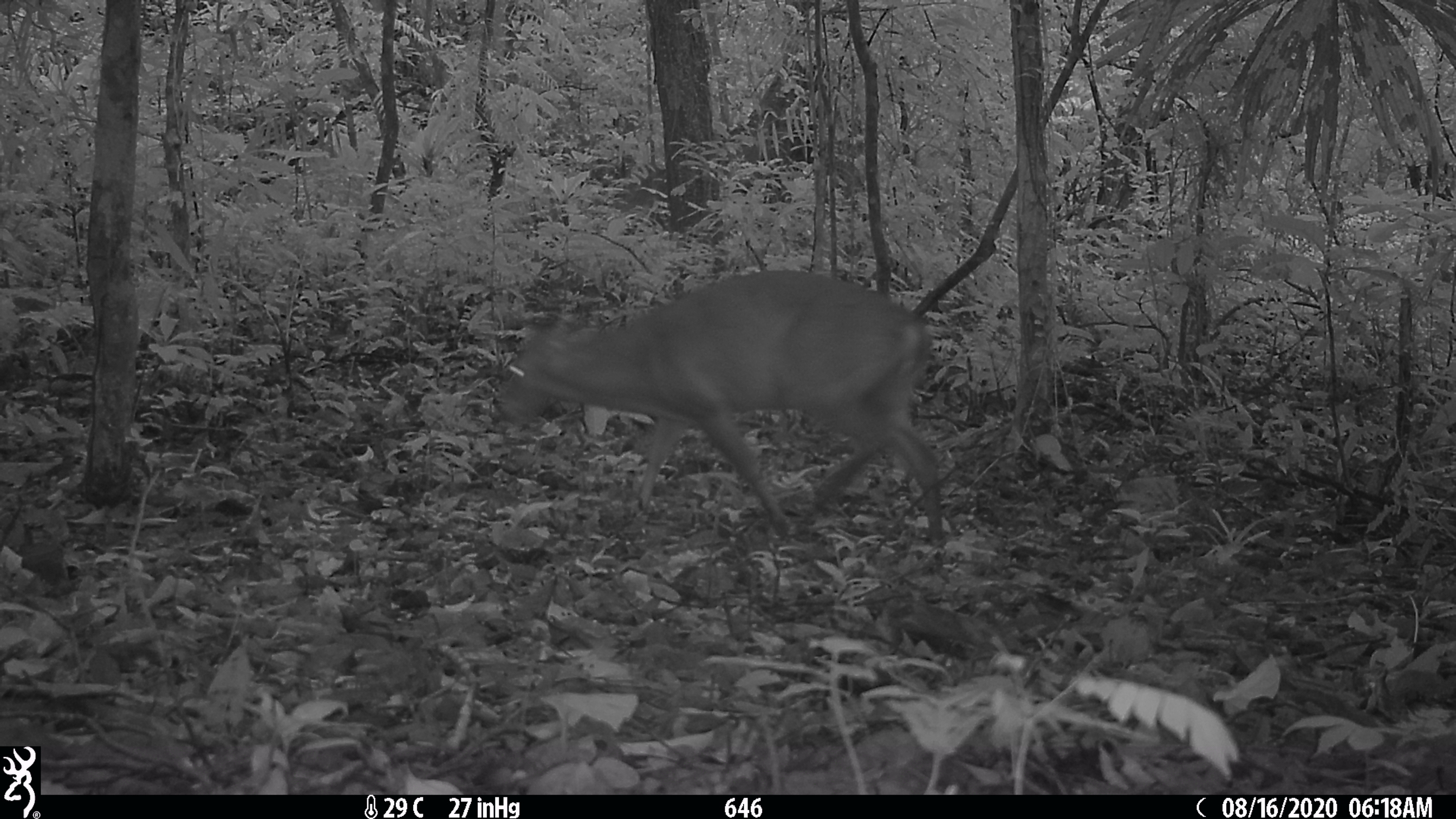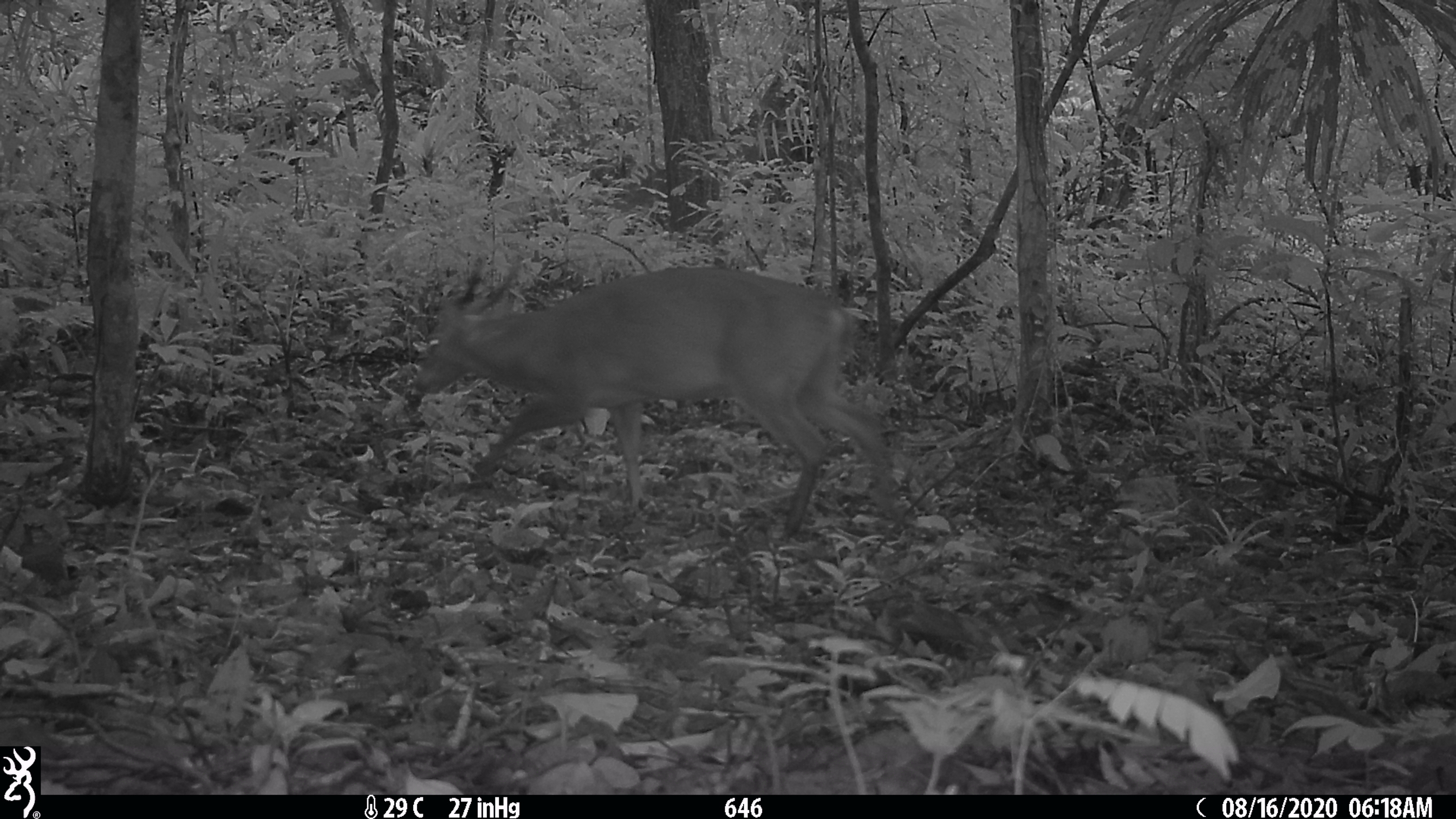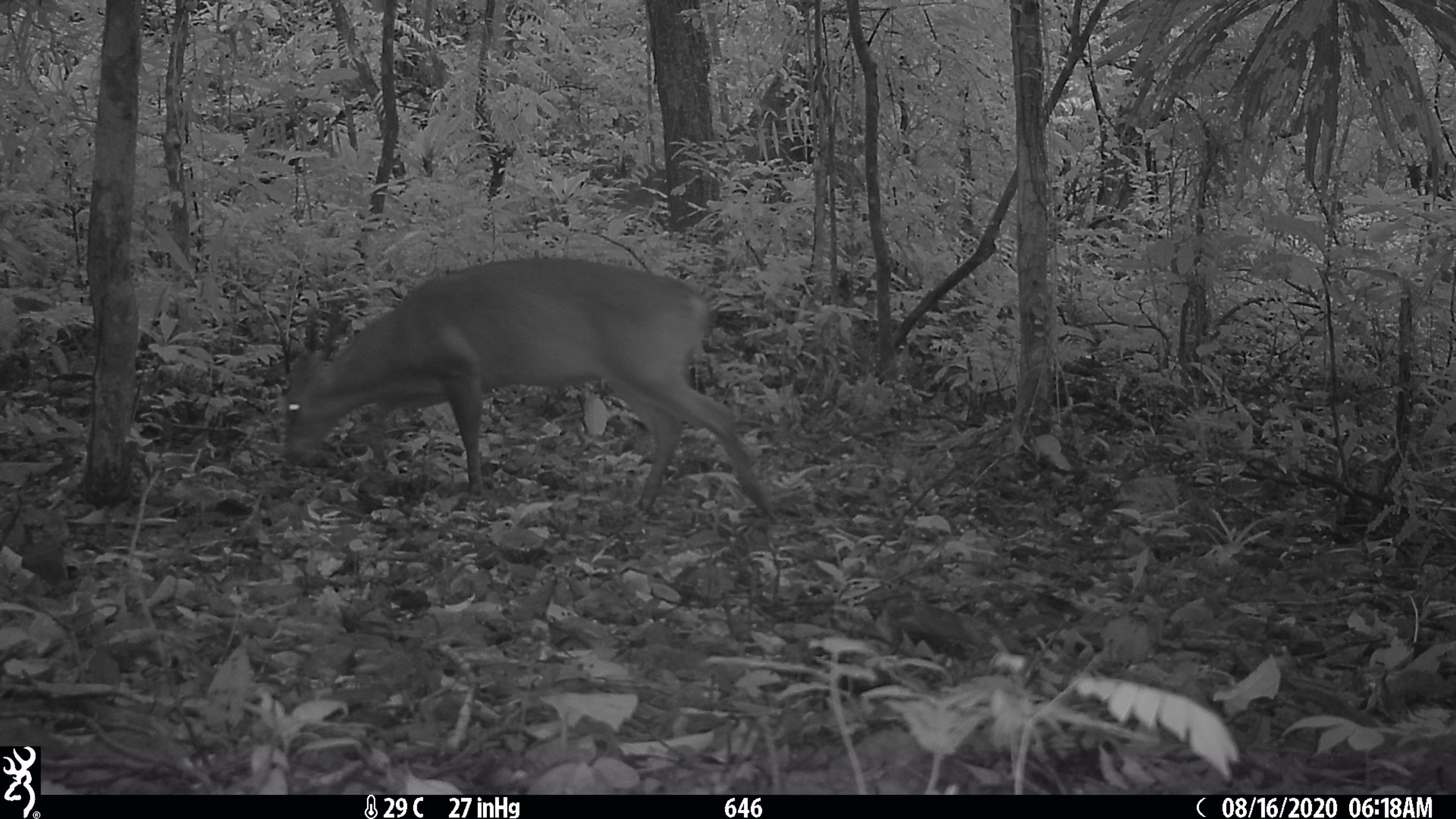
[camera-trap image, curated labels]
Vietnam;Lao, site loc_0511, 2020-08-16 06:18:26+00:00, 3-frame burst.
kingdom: Animalia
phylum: Chordata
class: Mammalia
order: Artiodactyla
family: Cervidae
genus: Muntiacus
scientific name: Muntiacus vuquangensis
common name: large-antlered muntjac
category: large antlered muntjac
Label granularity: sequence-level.